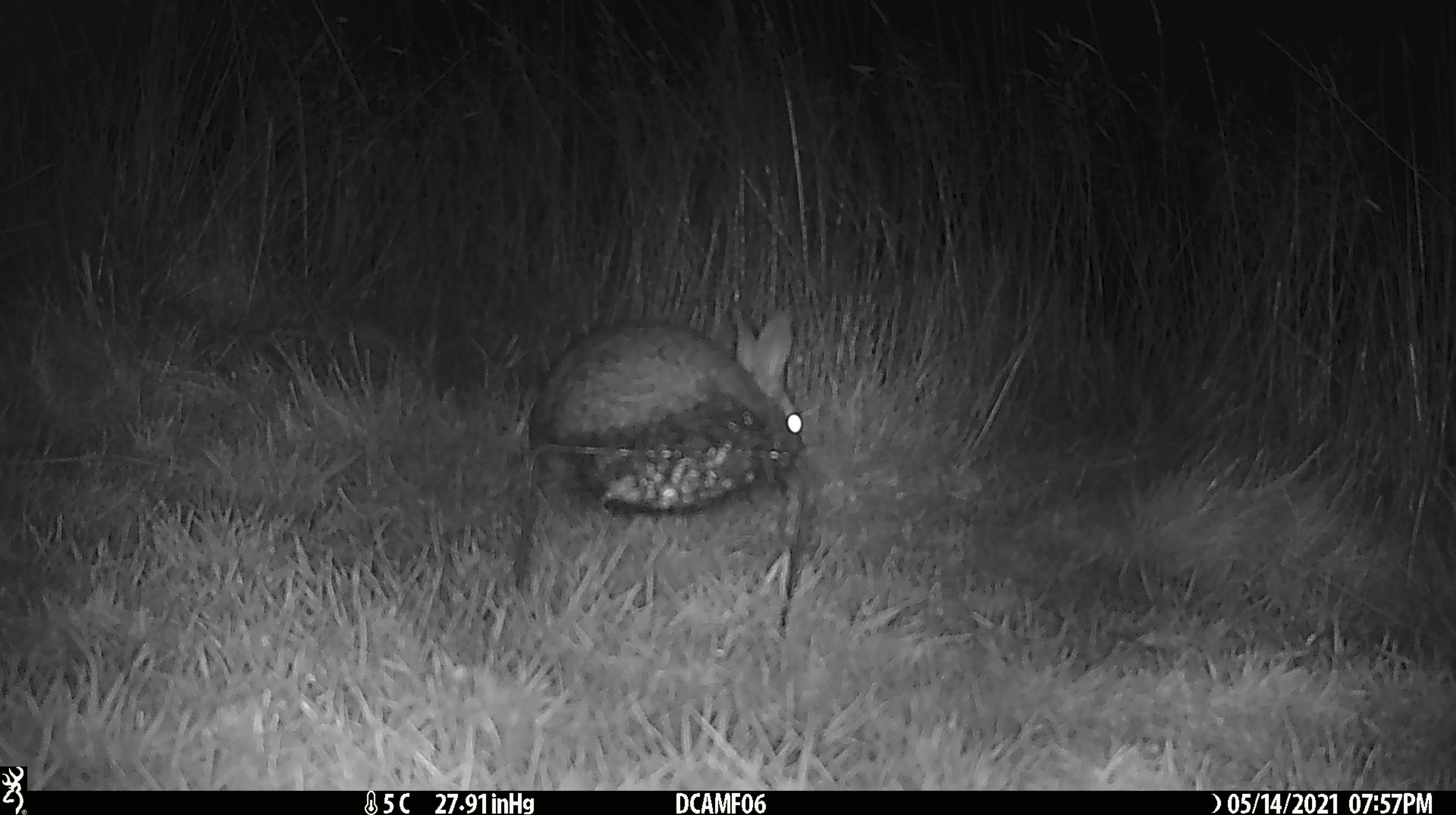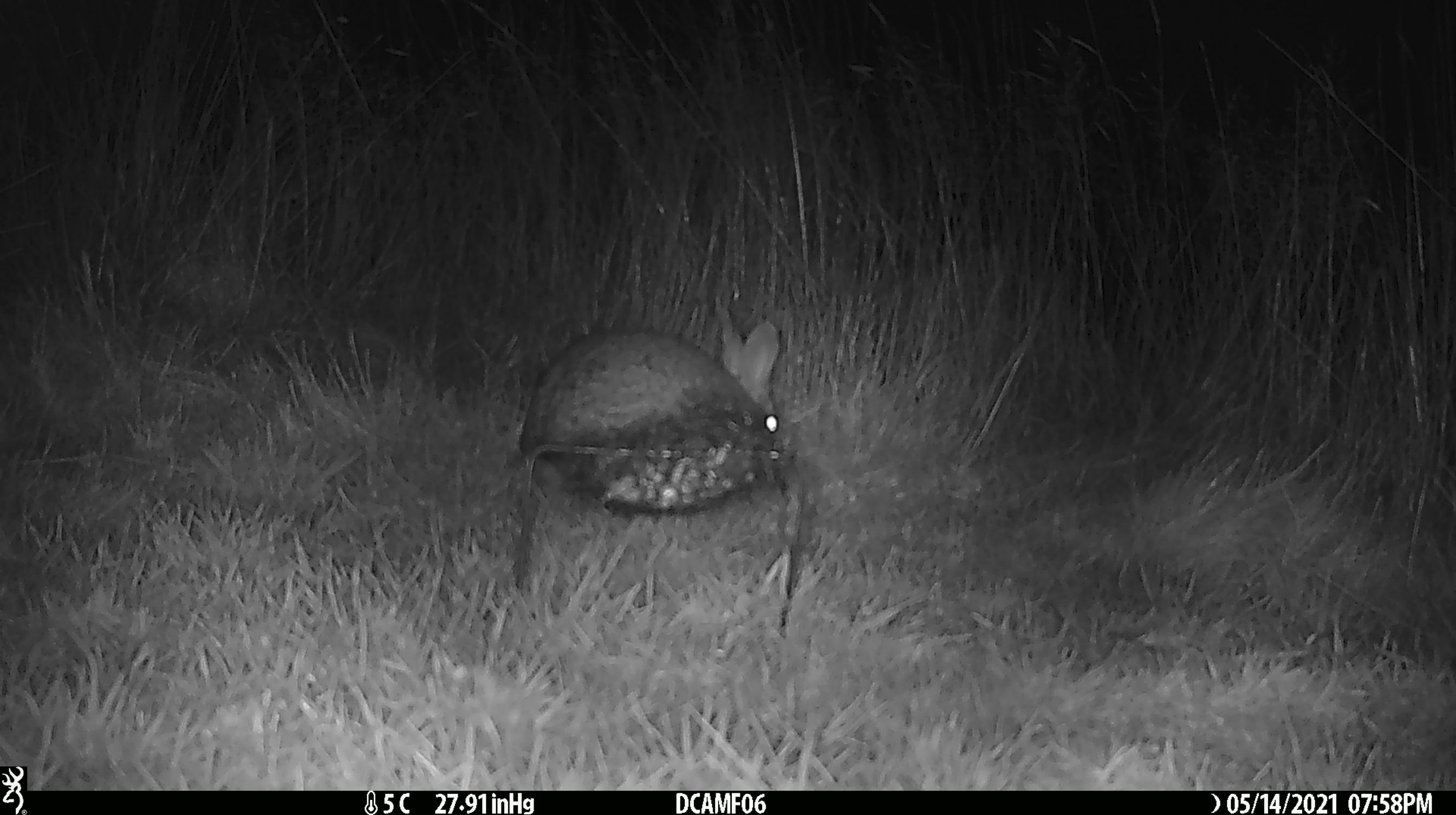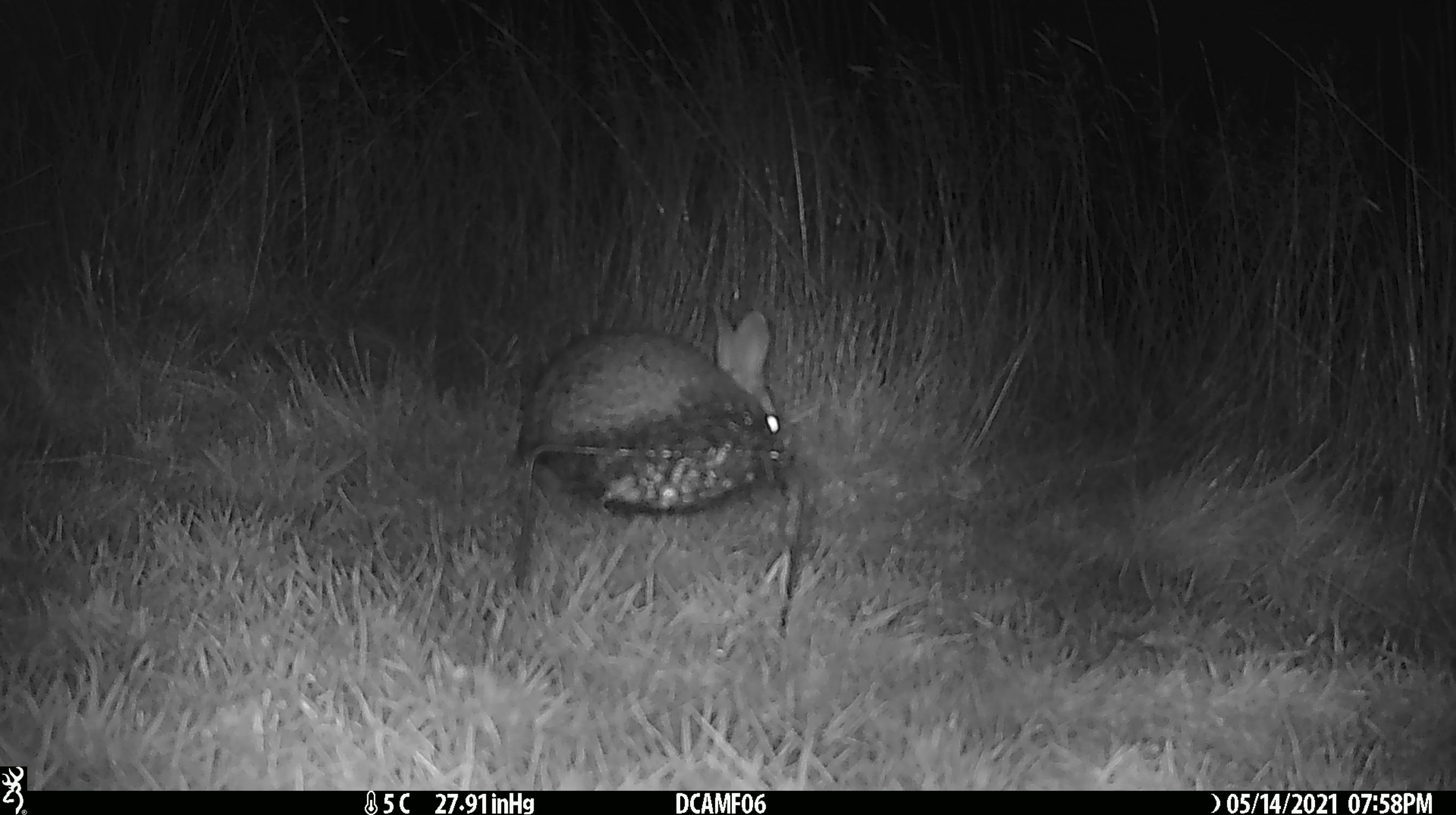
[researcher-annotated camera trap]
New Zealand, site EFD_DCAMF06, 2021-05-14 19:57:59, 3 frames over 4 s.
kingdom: Animalia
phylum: Chordata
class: Mammalia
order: Lagomorpha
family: Leporidae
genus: Oryctolagus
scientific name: Oryctolagus cuniculus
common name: european rabbit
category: rabbit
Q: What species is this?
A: Rabbit (european rabbit) (Oryctolagus cuniculus).